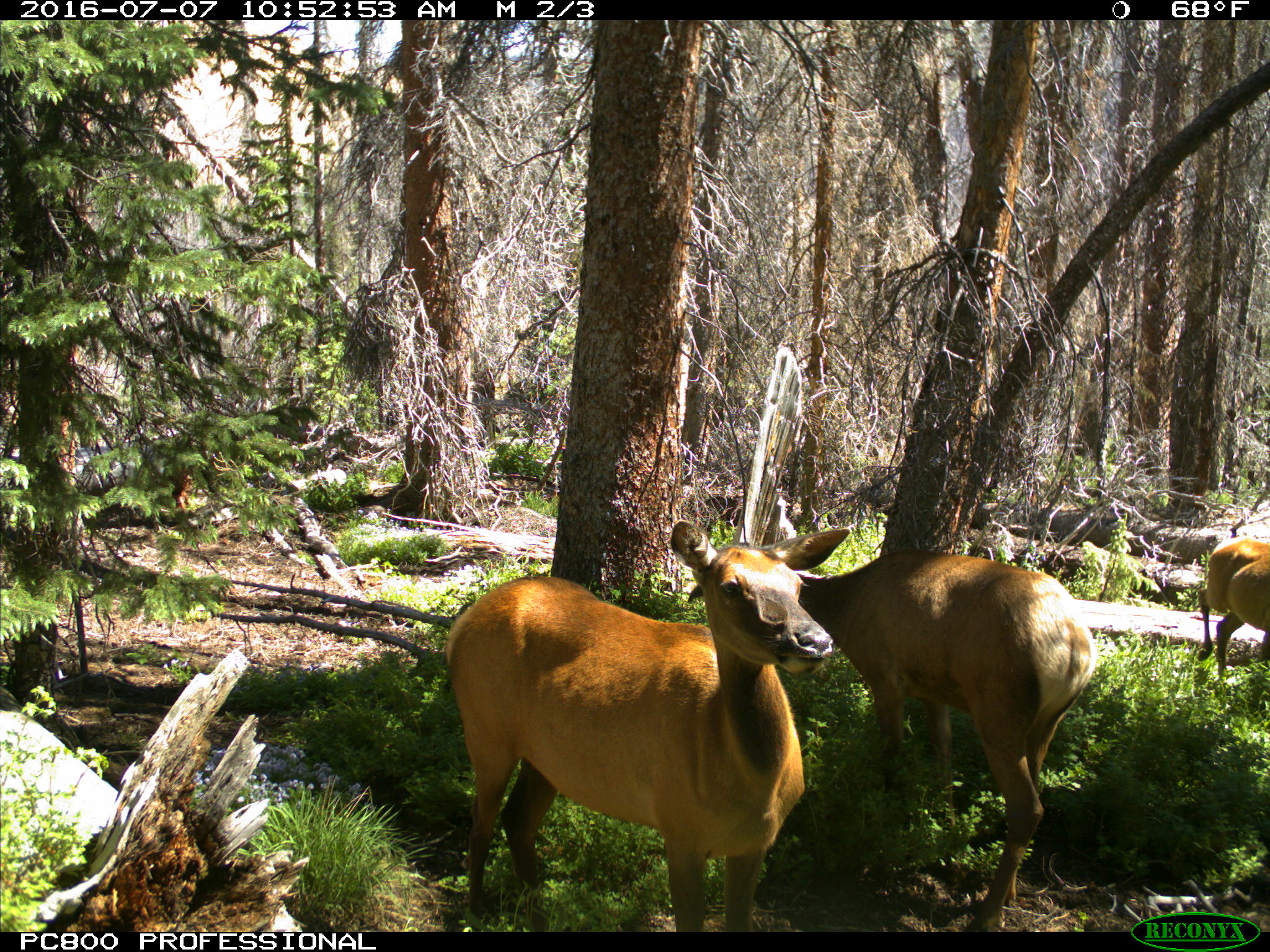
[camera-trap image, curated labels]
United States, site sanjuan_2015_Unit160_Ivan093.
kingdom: Animalia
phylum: Chordata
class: Mammalia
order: Artiodactyla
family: Cervidae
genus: Cervus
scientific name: Cervus elaphus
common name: red deer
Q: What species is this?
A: Cervus elaphus (red deer).